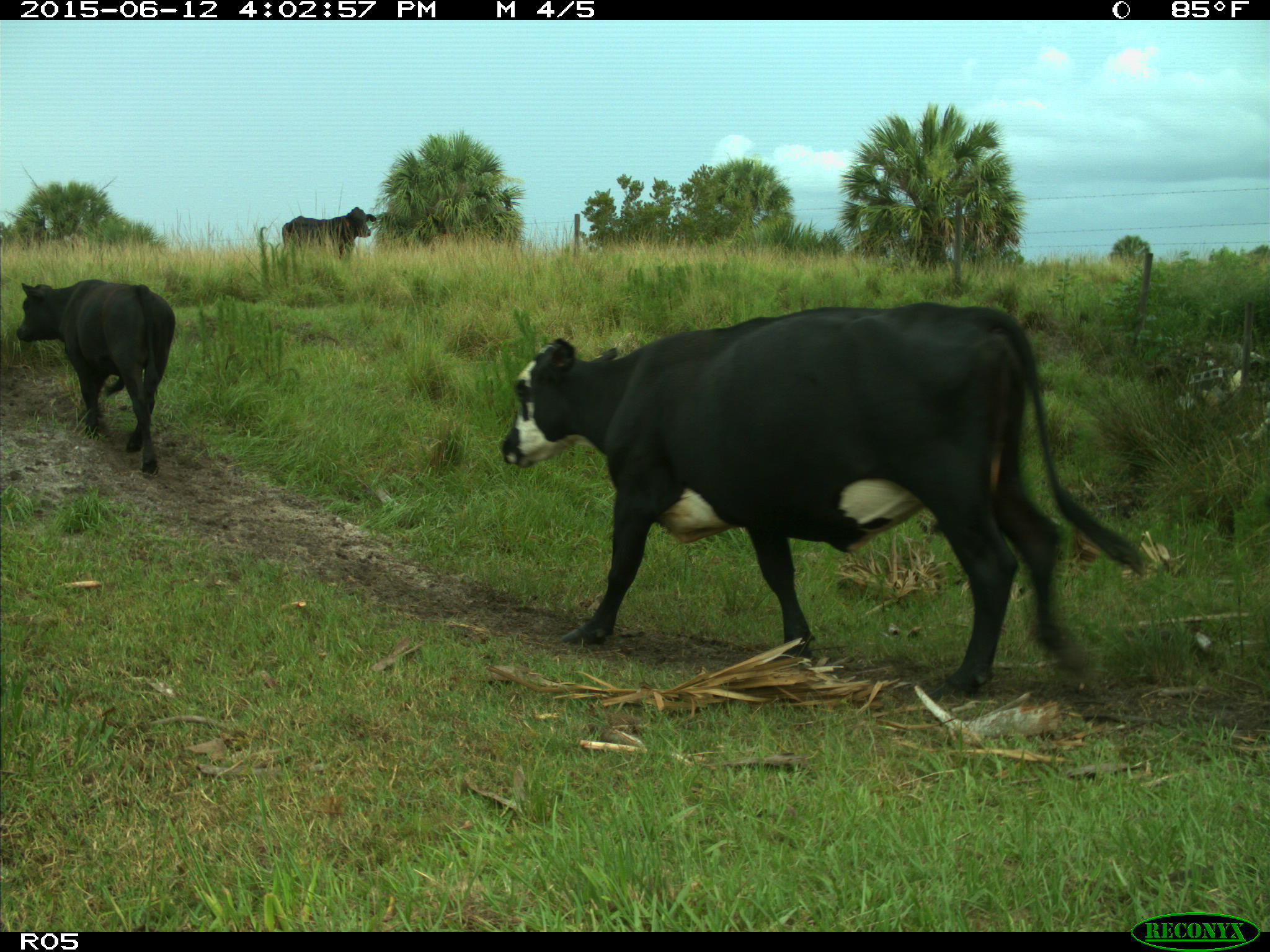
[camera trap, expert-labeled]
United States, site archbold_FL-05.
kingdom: Animalia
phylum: Chordata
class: Mammalia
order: Artiodactyla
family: Bovidae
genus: Bos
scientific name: Bos taurus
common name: domestic cow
Bos taurus (domestic cow).